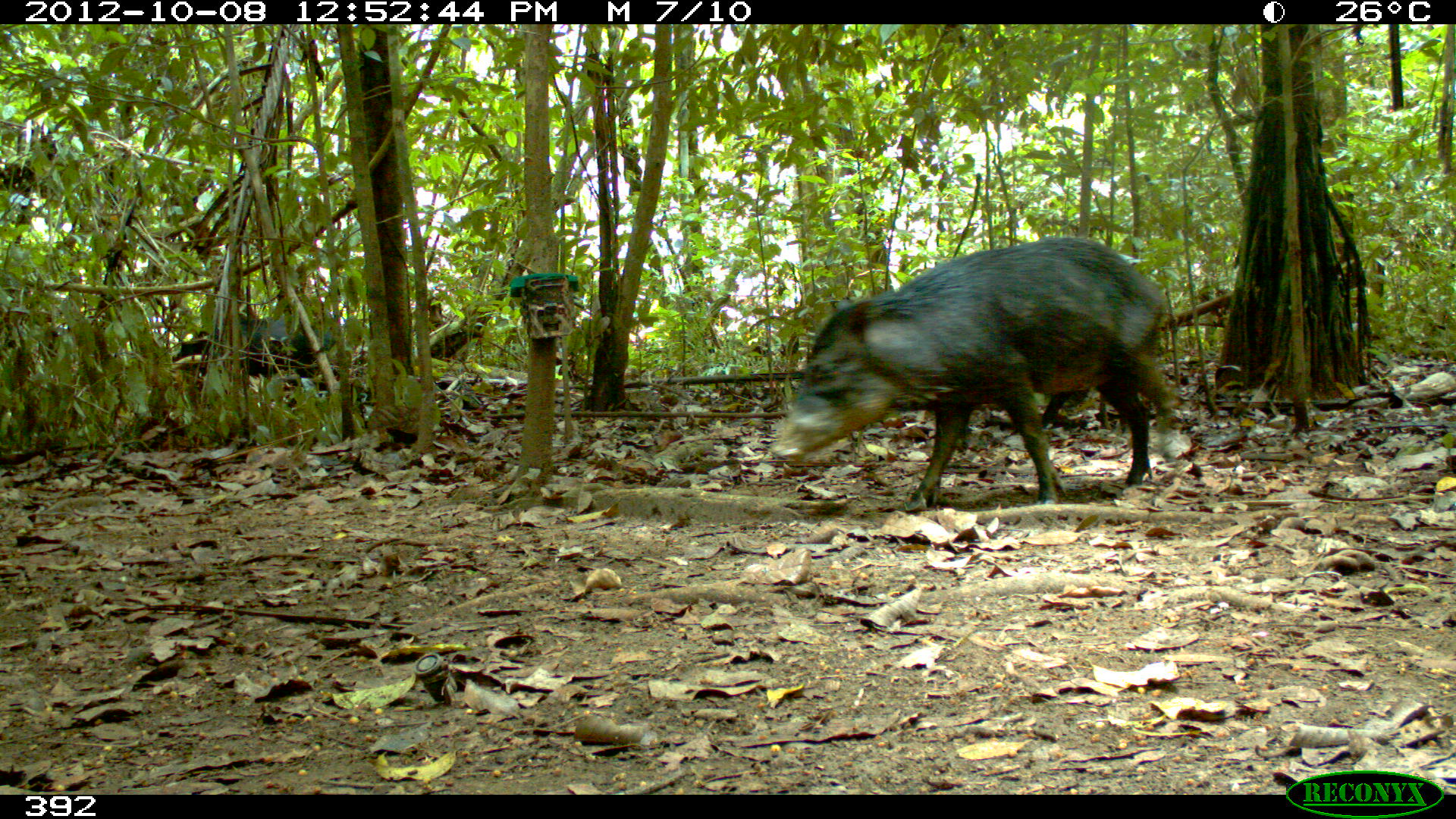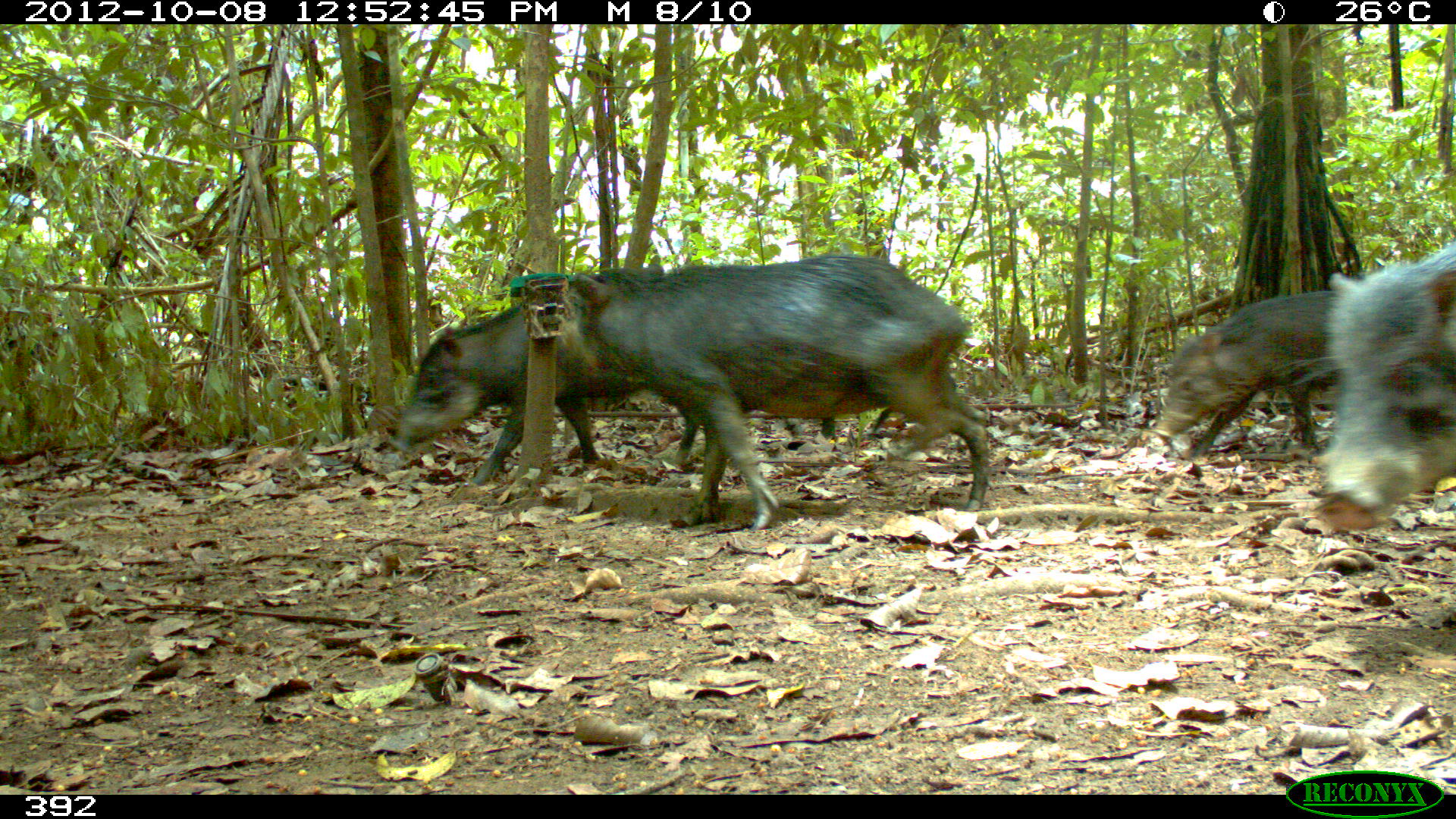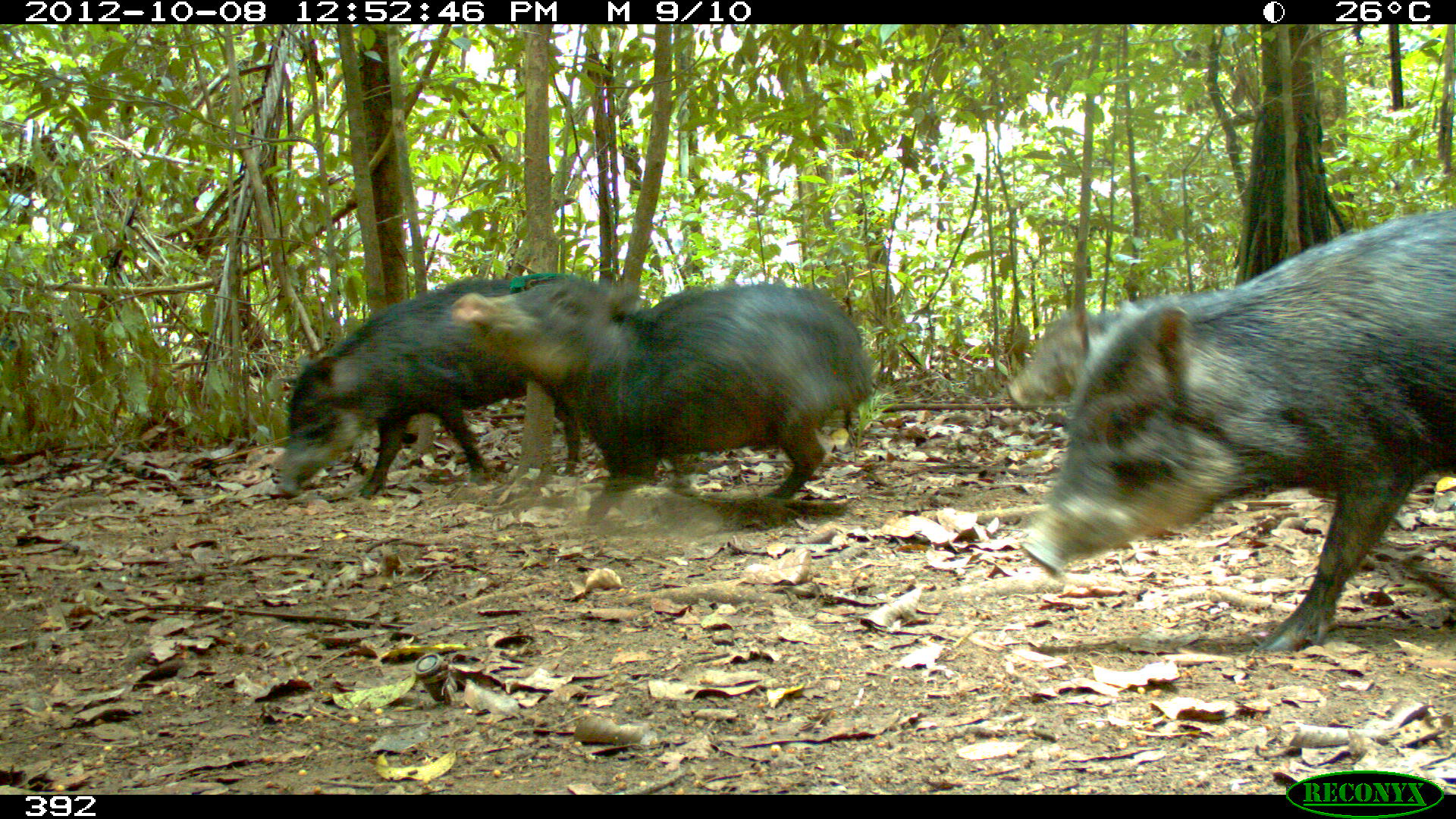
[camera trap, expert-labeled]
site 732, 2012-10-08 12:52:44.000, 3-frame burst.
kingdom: Animalia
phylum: Chordata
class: Mammalia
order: Artiodactyla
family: Tayassuidae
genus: Tayassu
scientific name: Tayassu pecari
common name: white-lipped peccary